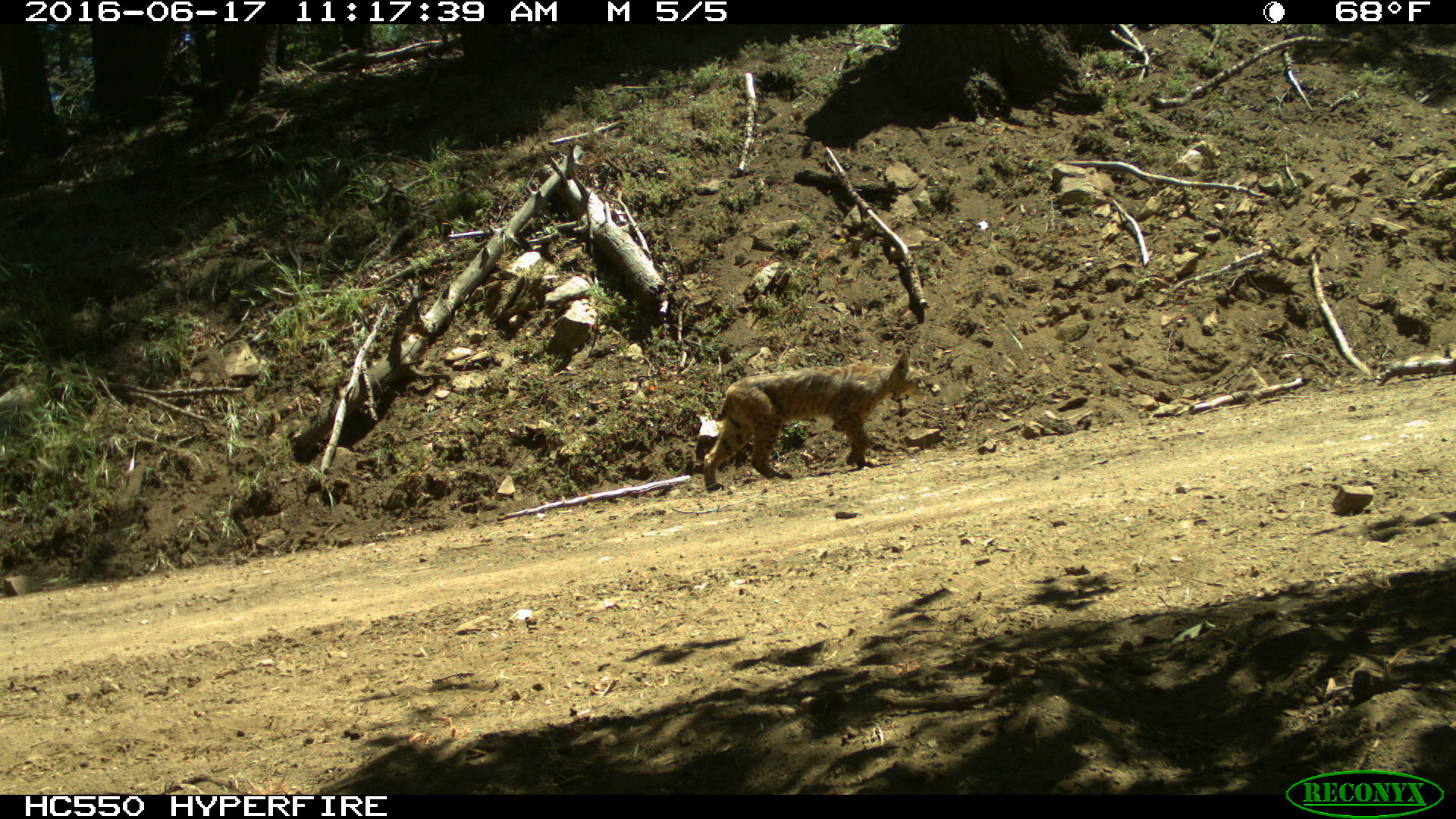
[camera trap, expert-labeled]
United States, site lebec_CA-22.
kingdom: Animalia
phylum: Chordata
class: Mammalia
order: Carnivora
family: Felidae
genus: Lynx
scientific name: Lynx rufus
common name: bobcat